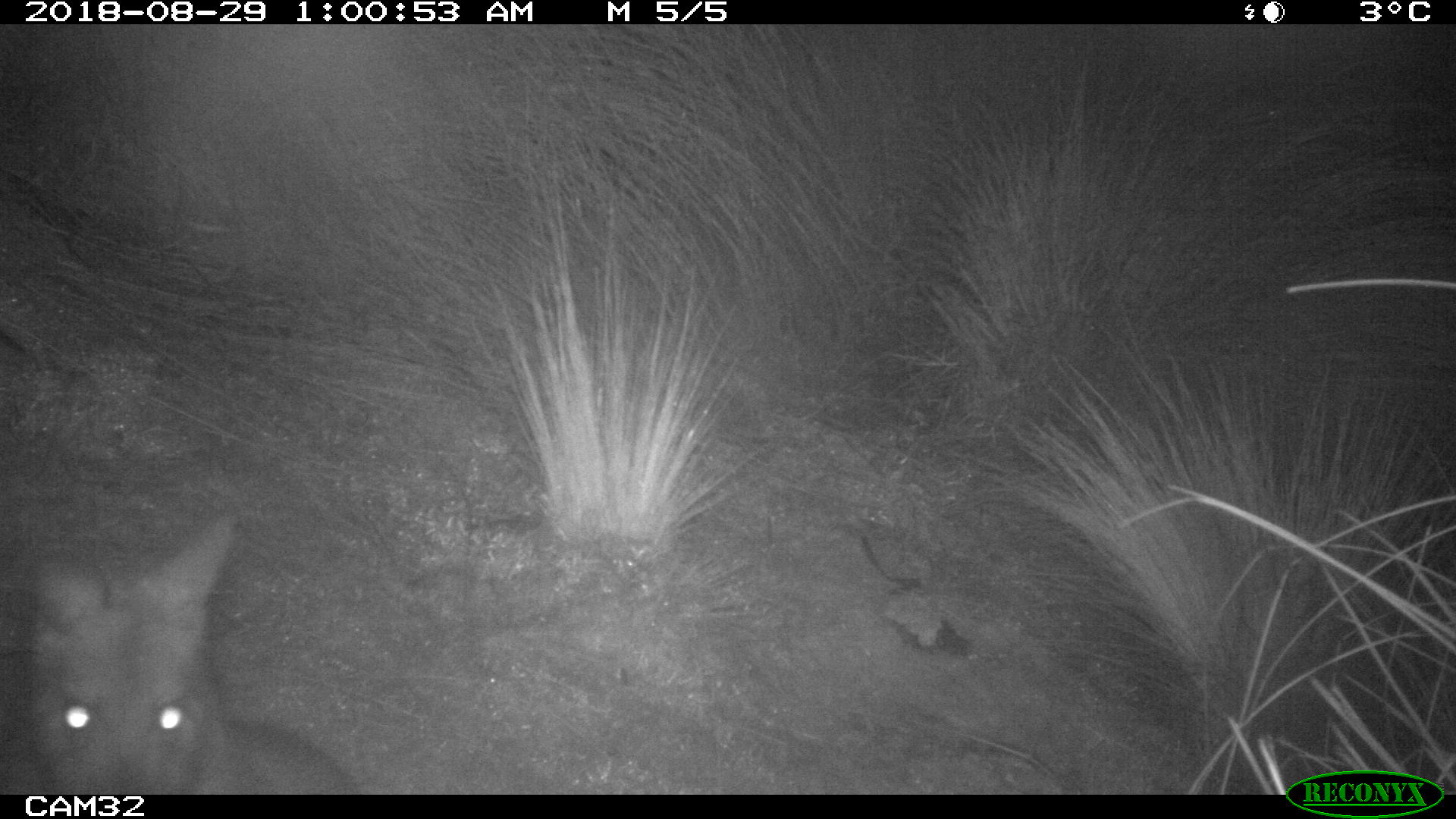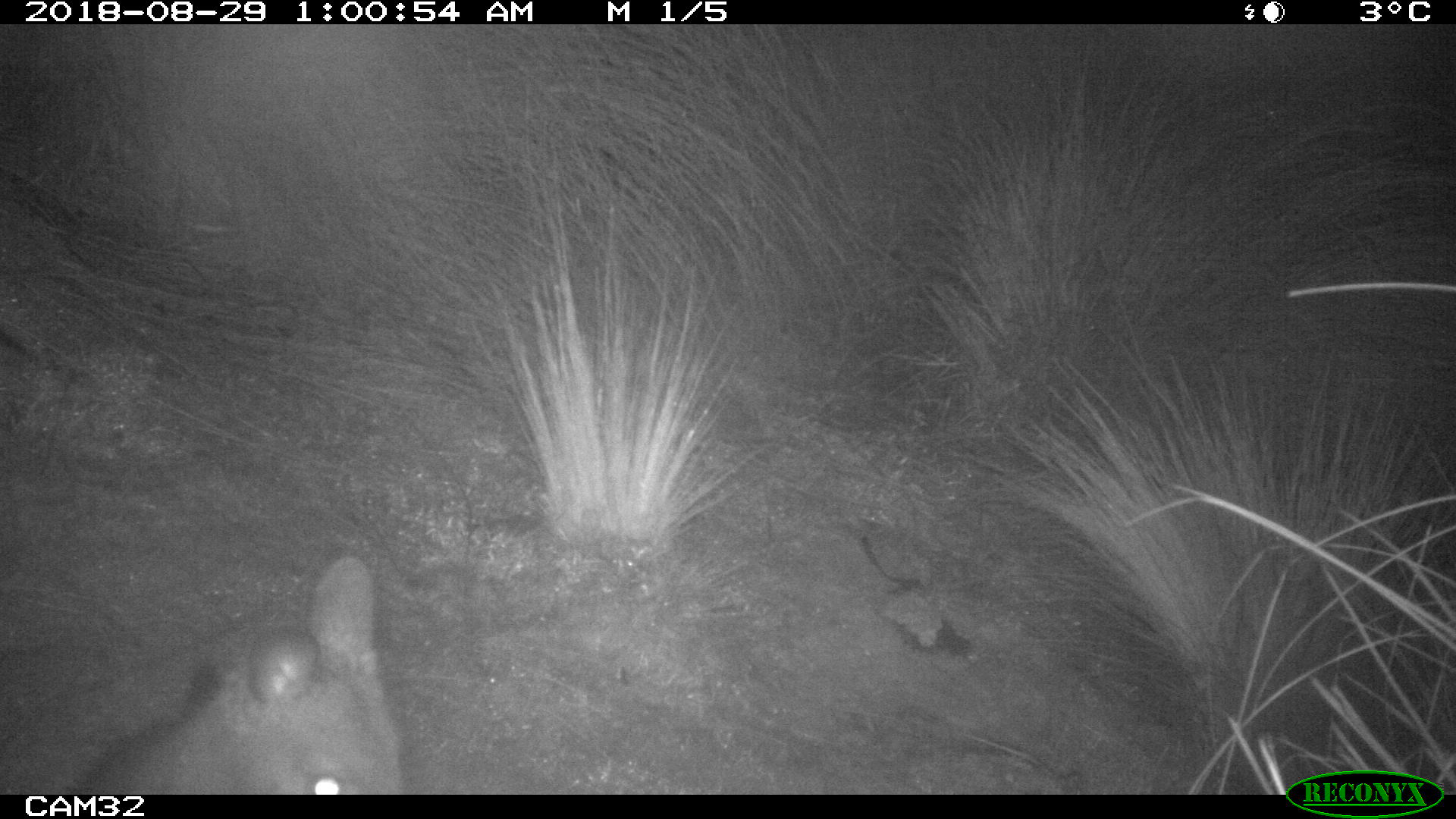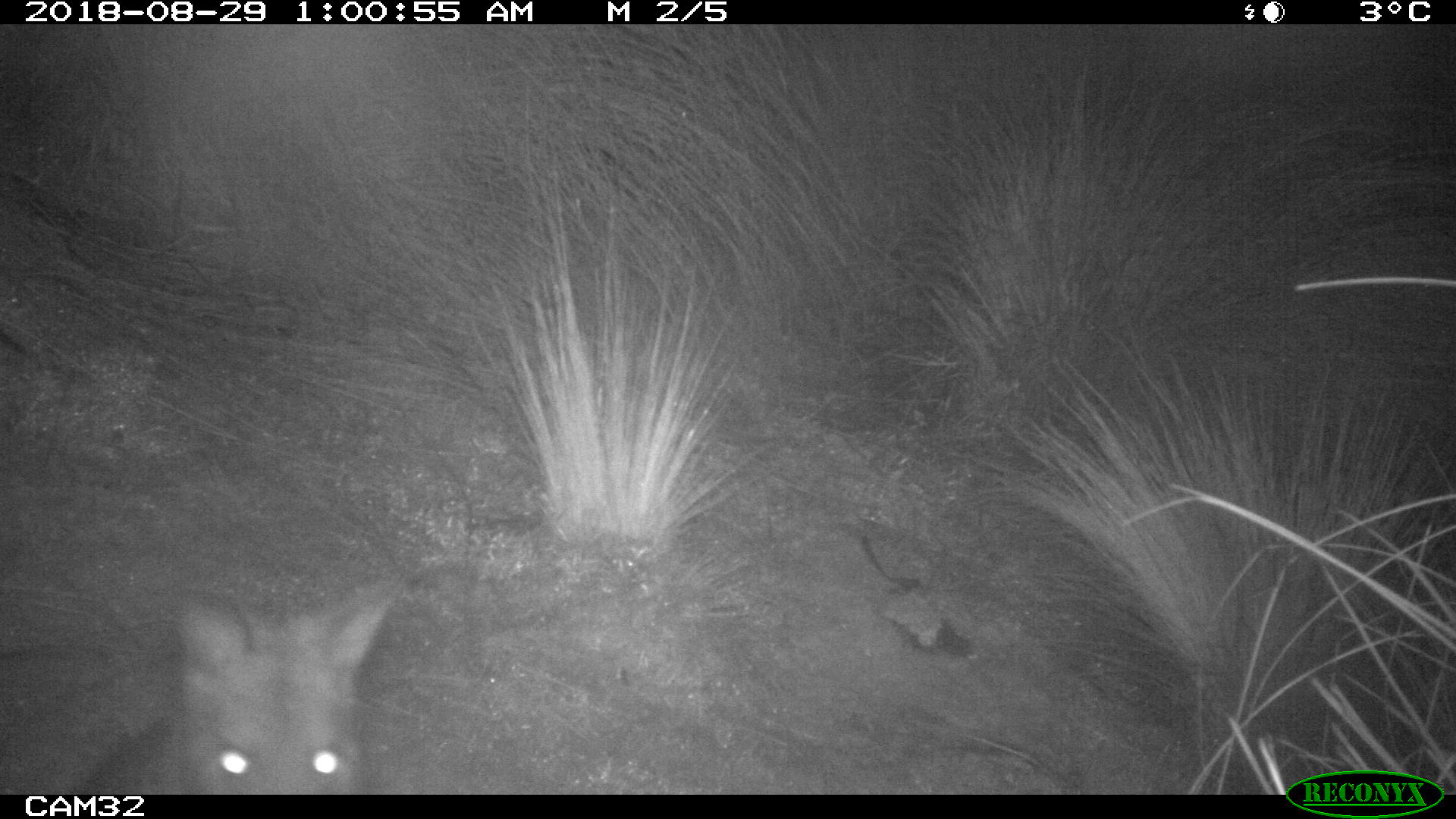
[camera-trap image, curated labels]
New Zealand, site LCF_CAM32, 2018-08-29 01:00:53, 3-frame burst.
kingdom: Animalia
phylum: Chordata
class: Mammalia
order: Diprotodontia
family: Macropodidae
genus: Notamacropus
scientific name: Notamacropus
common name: wallaby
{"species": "wallaby (Notamacropus)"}